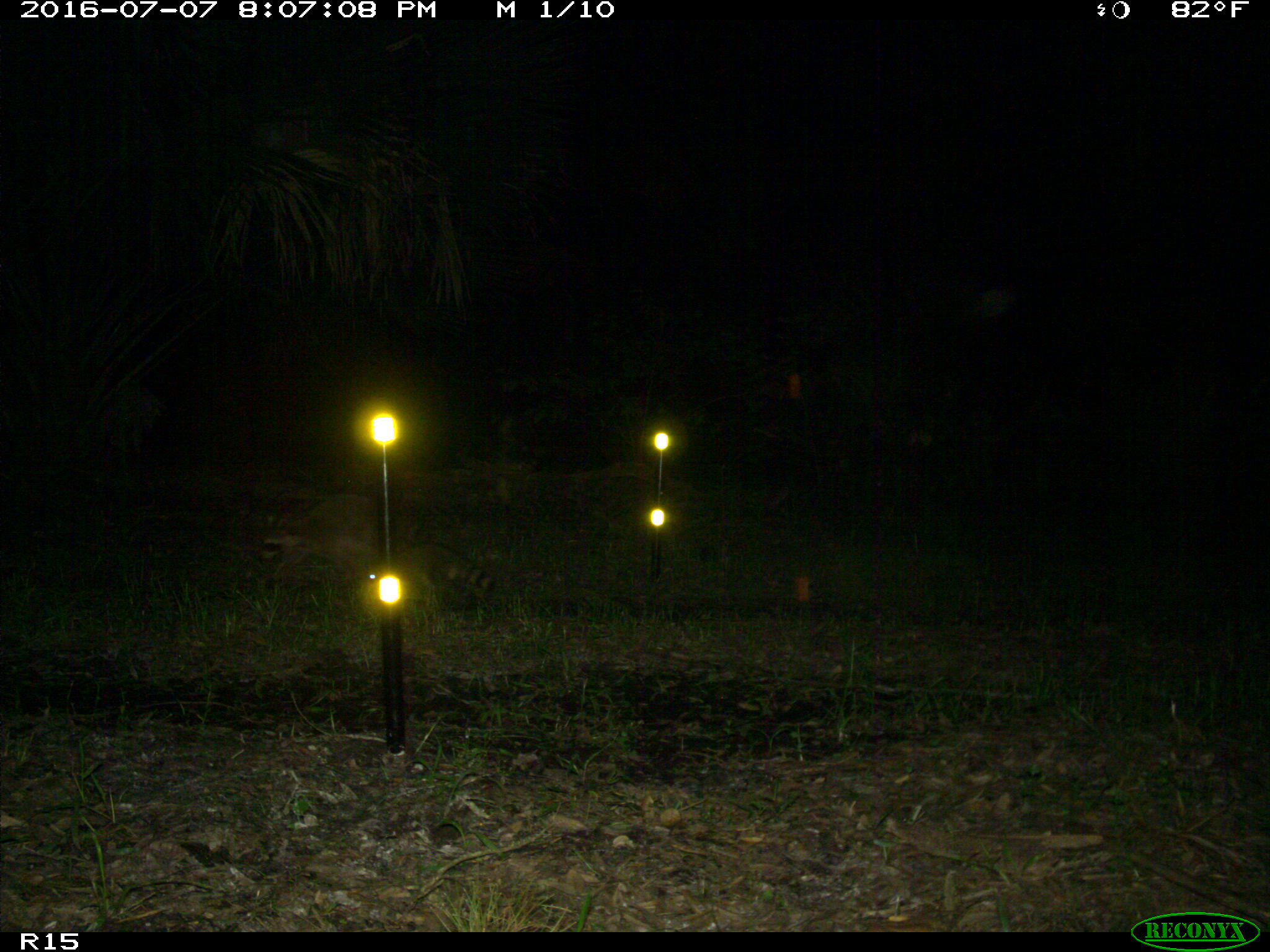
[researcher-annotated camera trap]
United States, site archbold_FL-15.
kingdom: Animalia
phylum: Chordata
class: Mammalia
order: Carnivora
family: Procyonidae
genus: Procyon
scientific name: Procyon lotor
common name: common raccoon